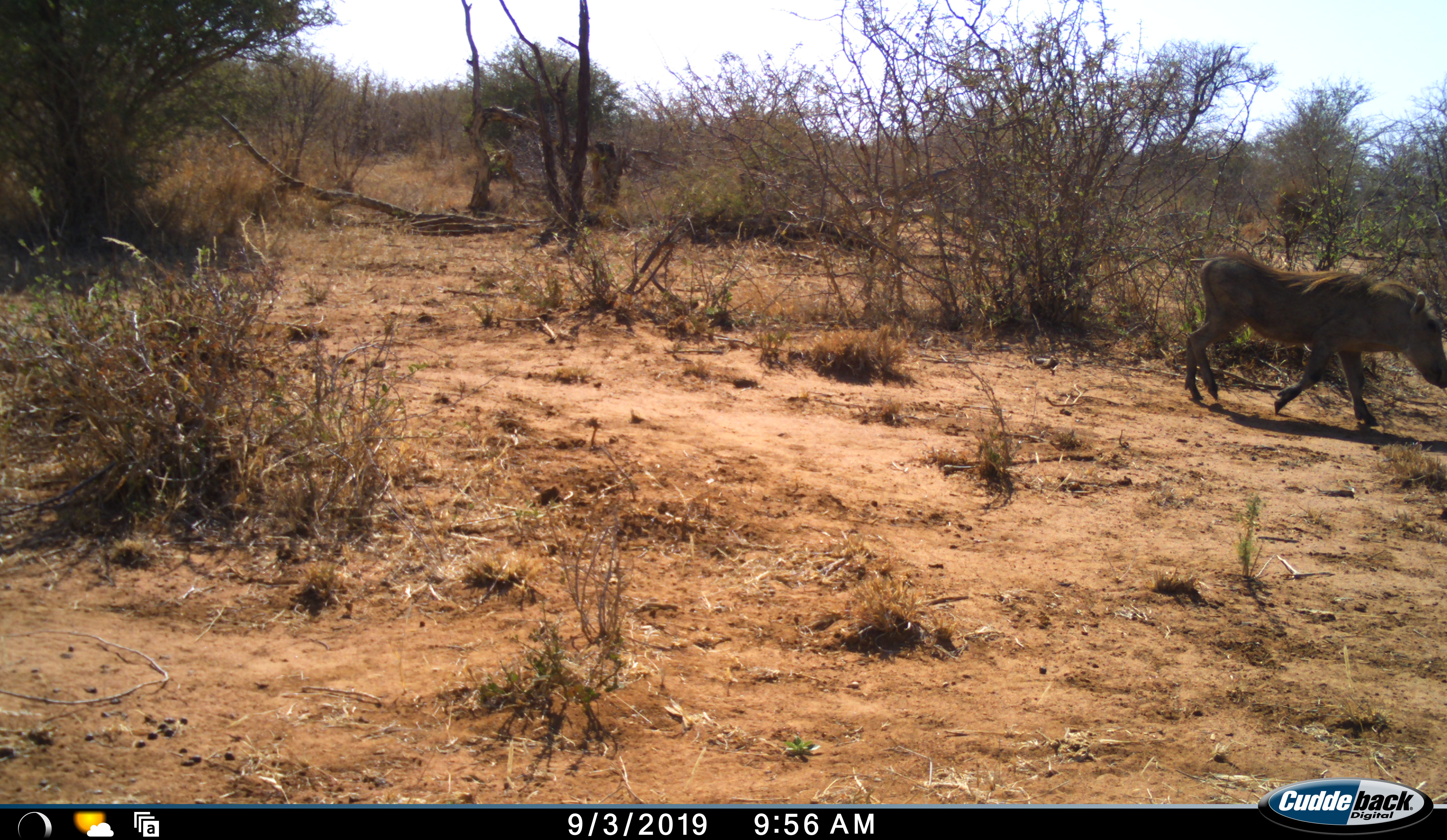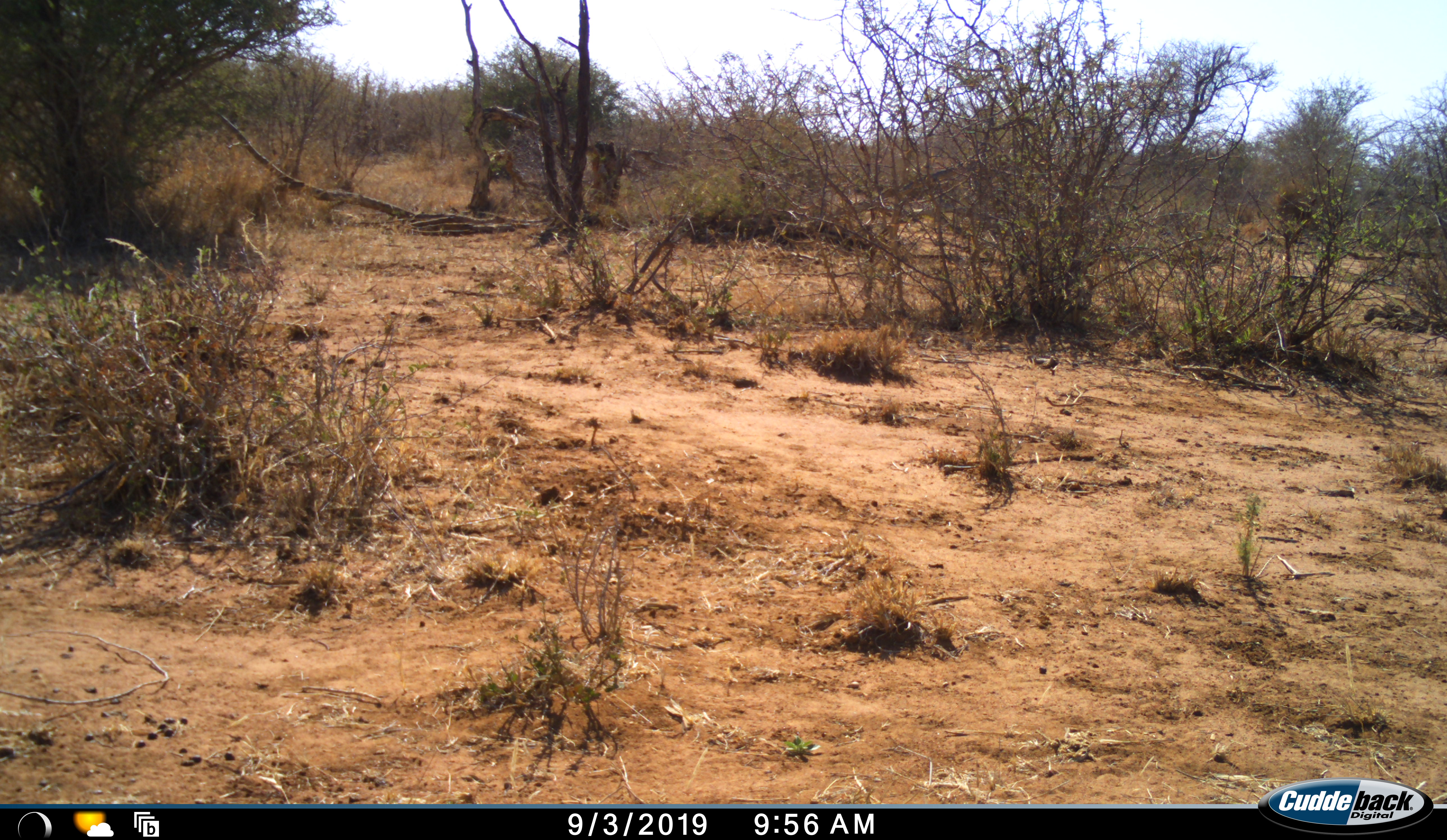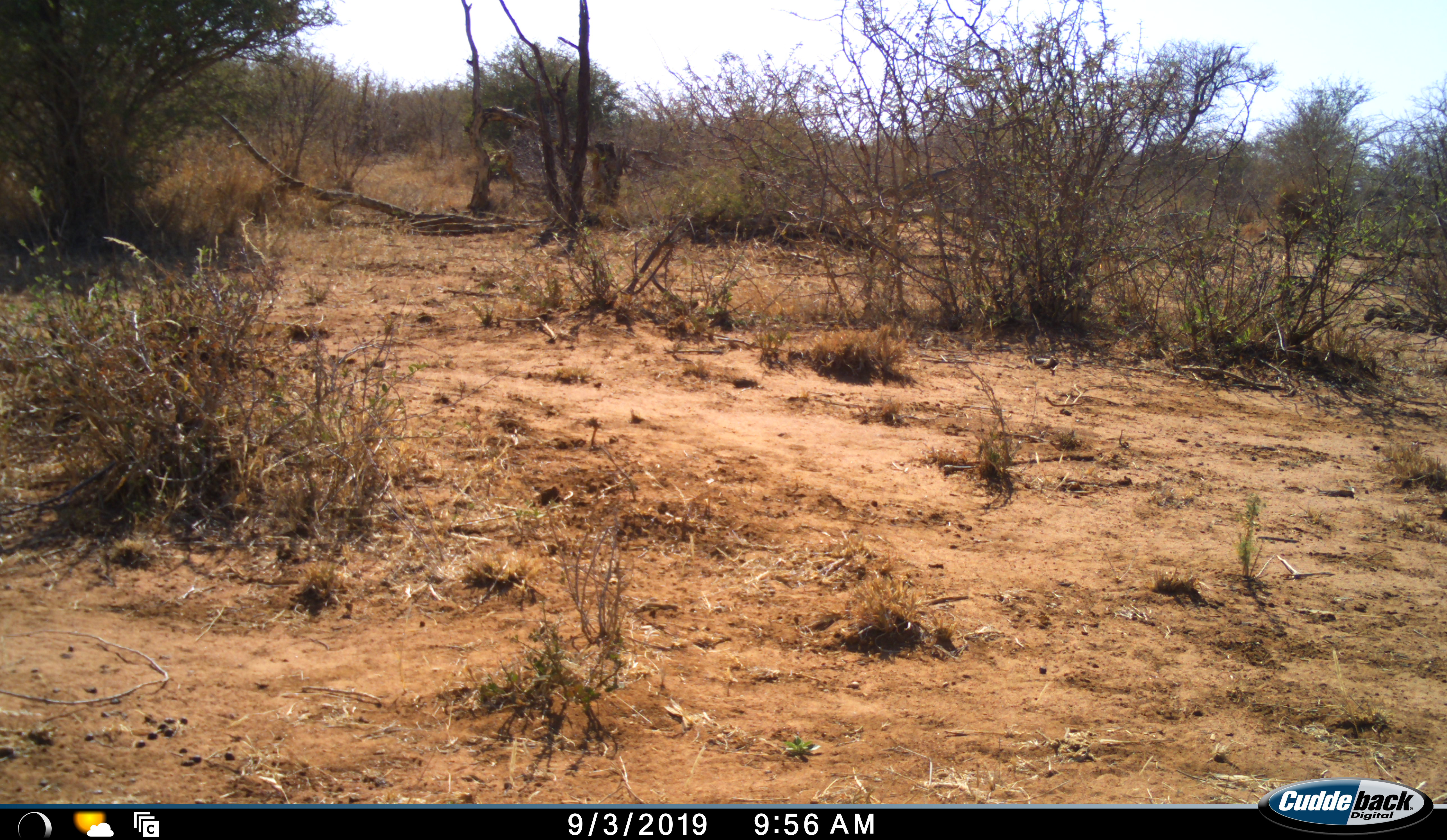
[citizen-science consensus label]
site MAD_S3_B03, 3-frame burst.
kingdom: Animalia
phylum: Chordata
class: Mammalia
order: Artiodactyla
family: Suidae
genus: Phacochoerus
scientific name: Phacochoerus africanus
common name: warthog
Warthog (Phacochoerus africanus), count 1. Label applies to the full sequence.